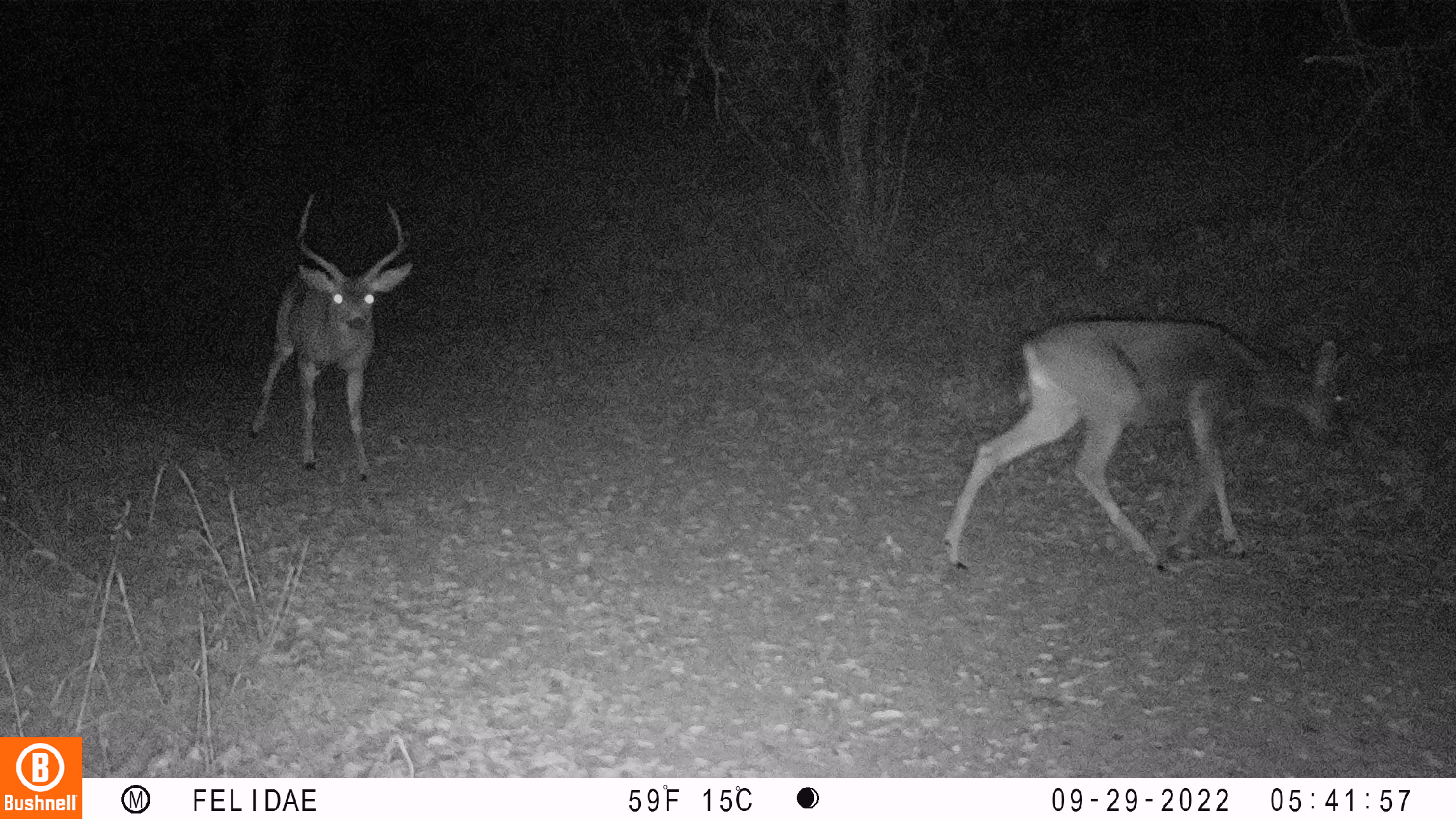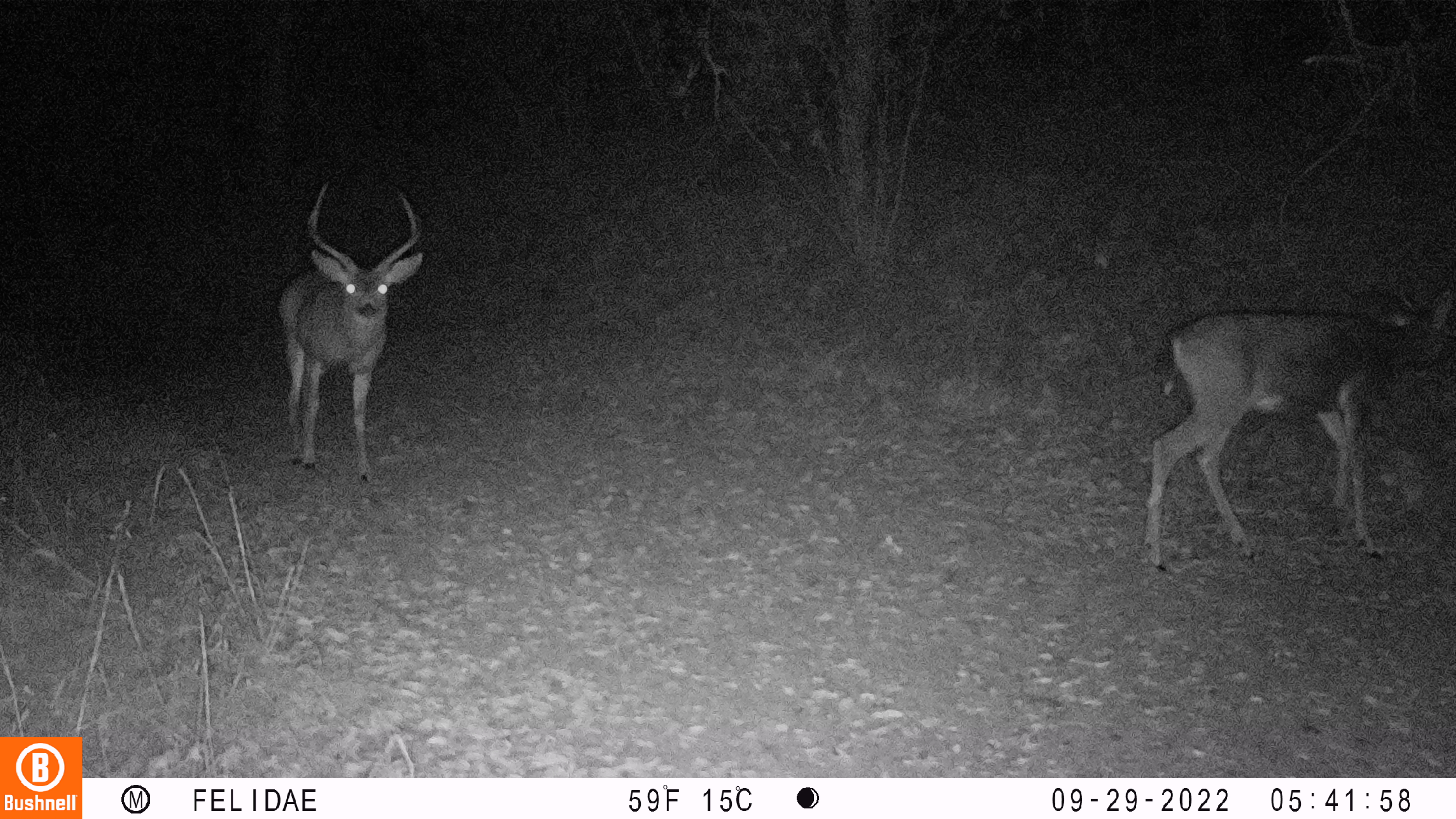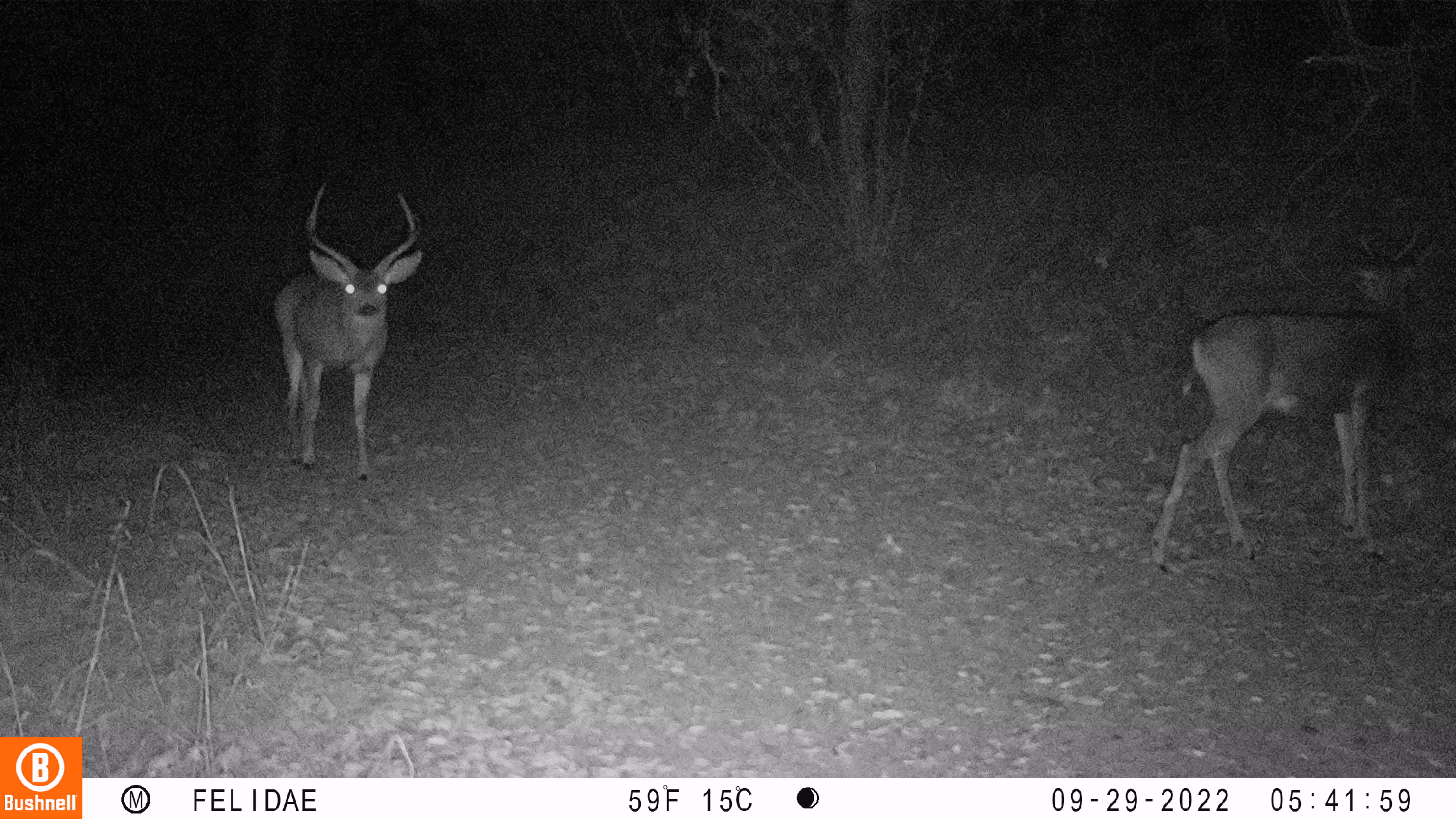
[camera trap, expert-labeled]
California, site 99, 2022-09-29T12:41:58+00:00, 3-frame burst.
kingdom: Animalia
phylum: Chordata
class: Mammalia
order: Artiodactyla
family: Cervidae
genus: Odocoileus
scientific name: Odocoileus hemionus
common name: mule deer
Mule deer (Odocoileus hemionus).